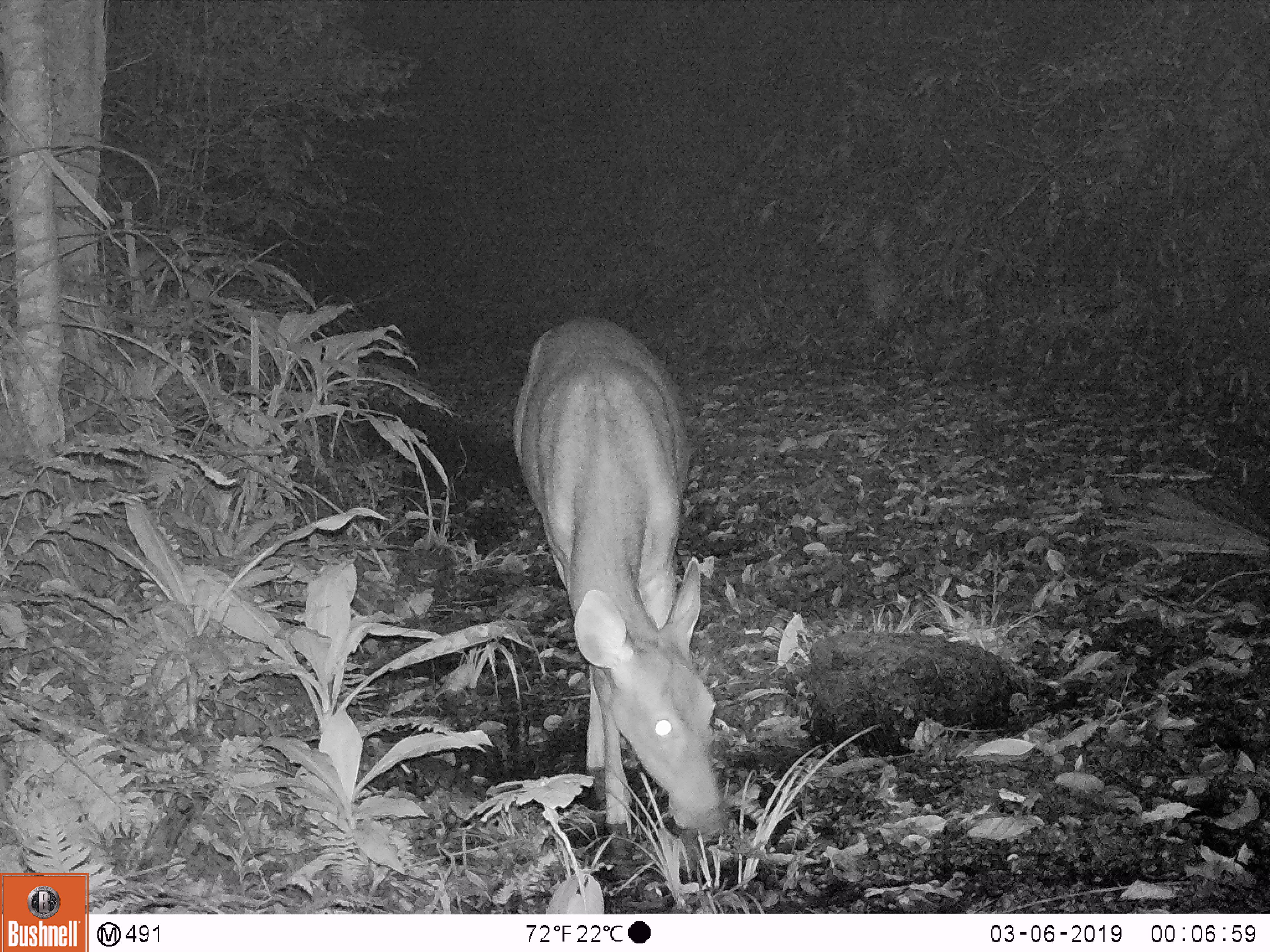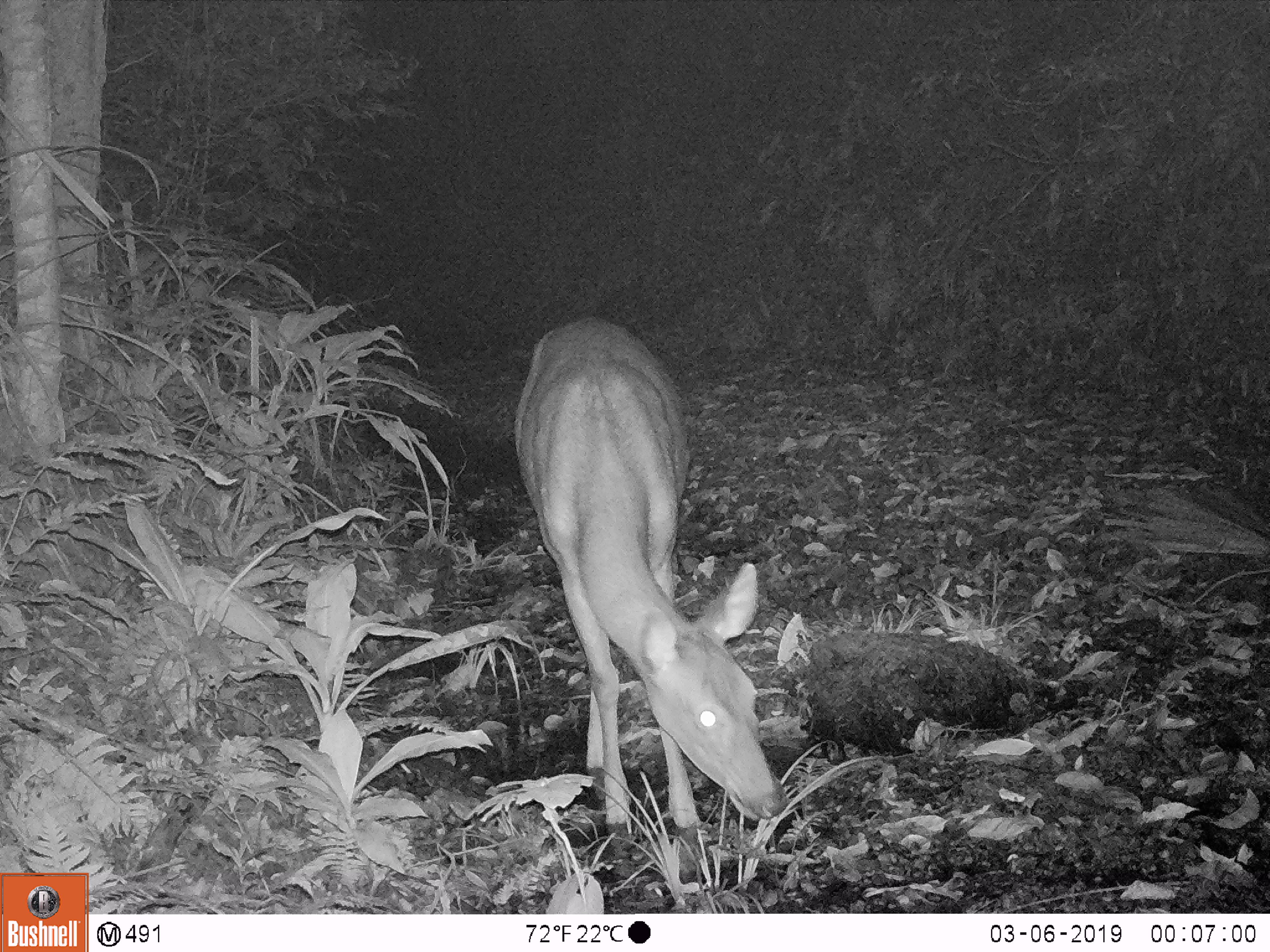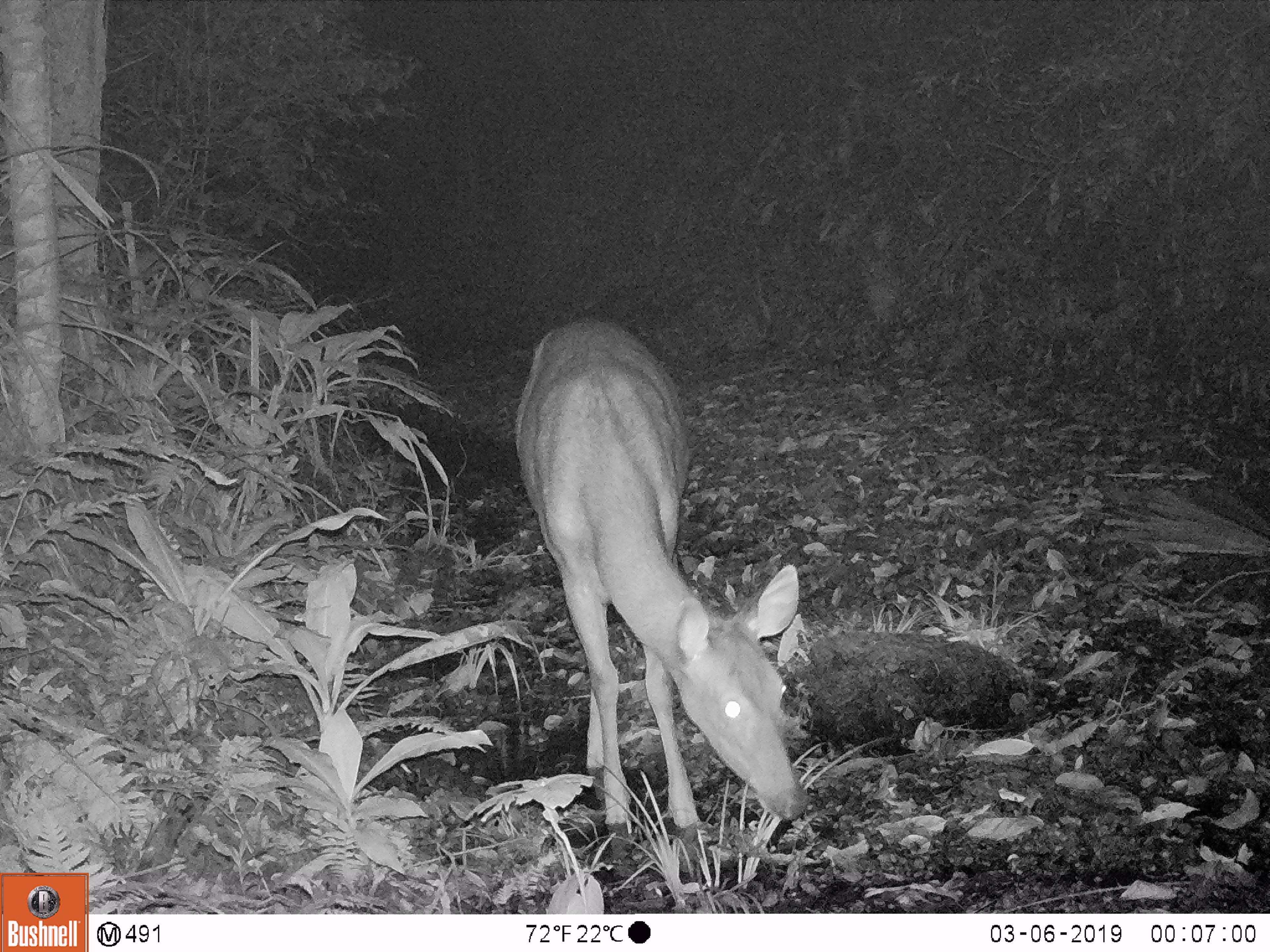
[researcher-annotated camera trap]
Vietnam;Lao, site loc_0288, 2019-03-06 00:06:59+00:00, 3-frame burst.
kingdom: Animalia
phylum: Chordata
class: Mammalia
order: Artiodactyla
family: Cervidae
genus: Rusa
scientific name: Rusa unicolor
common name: sambar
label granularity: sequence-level